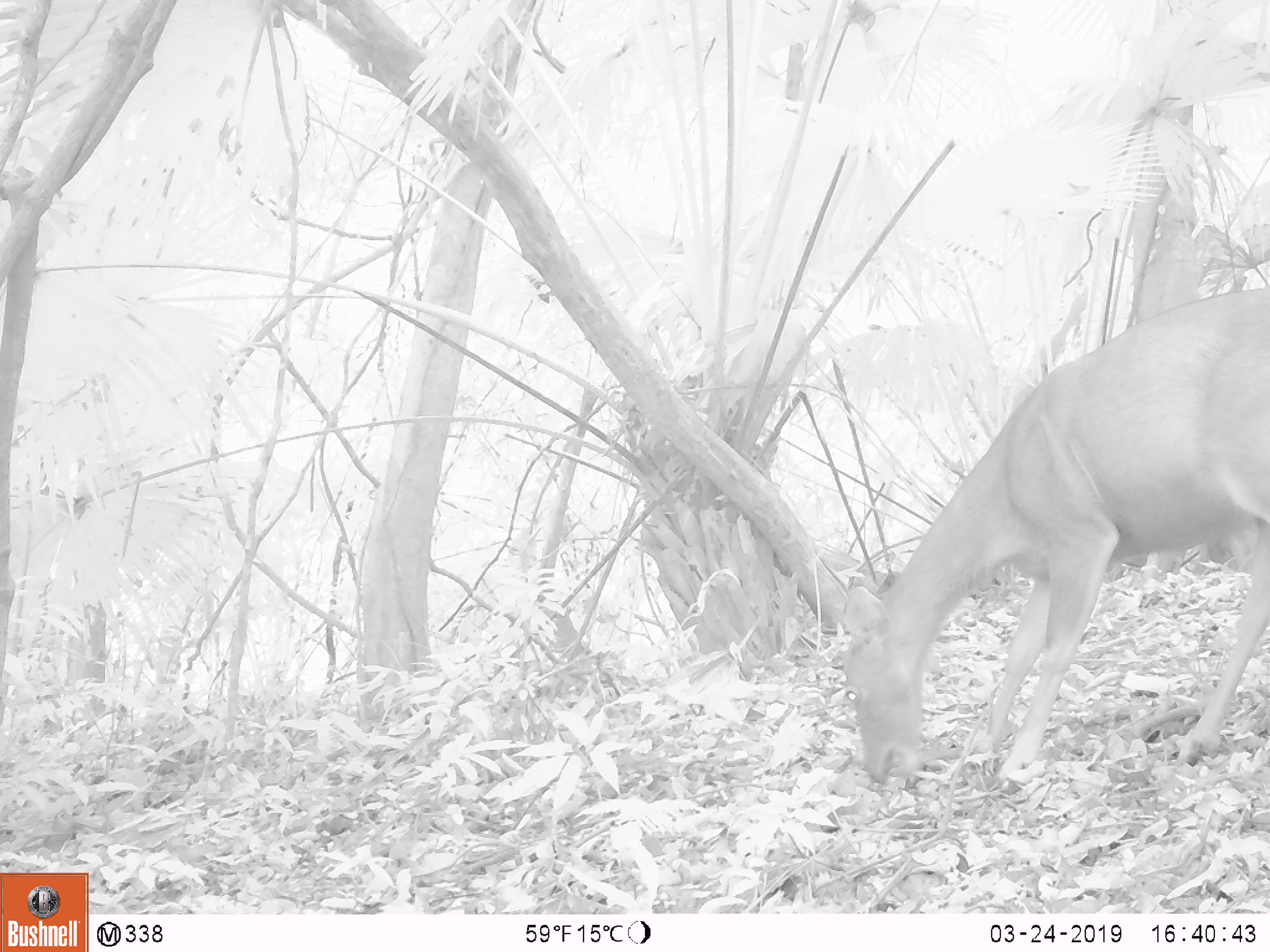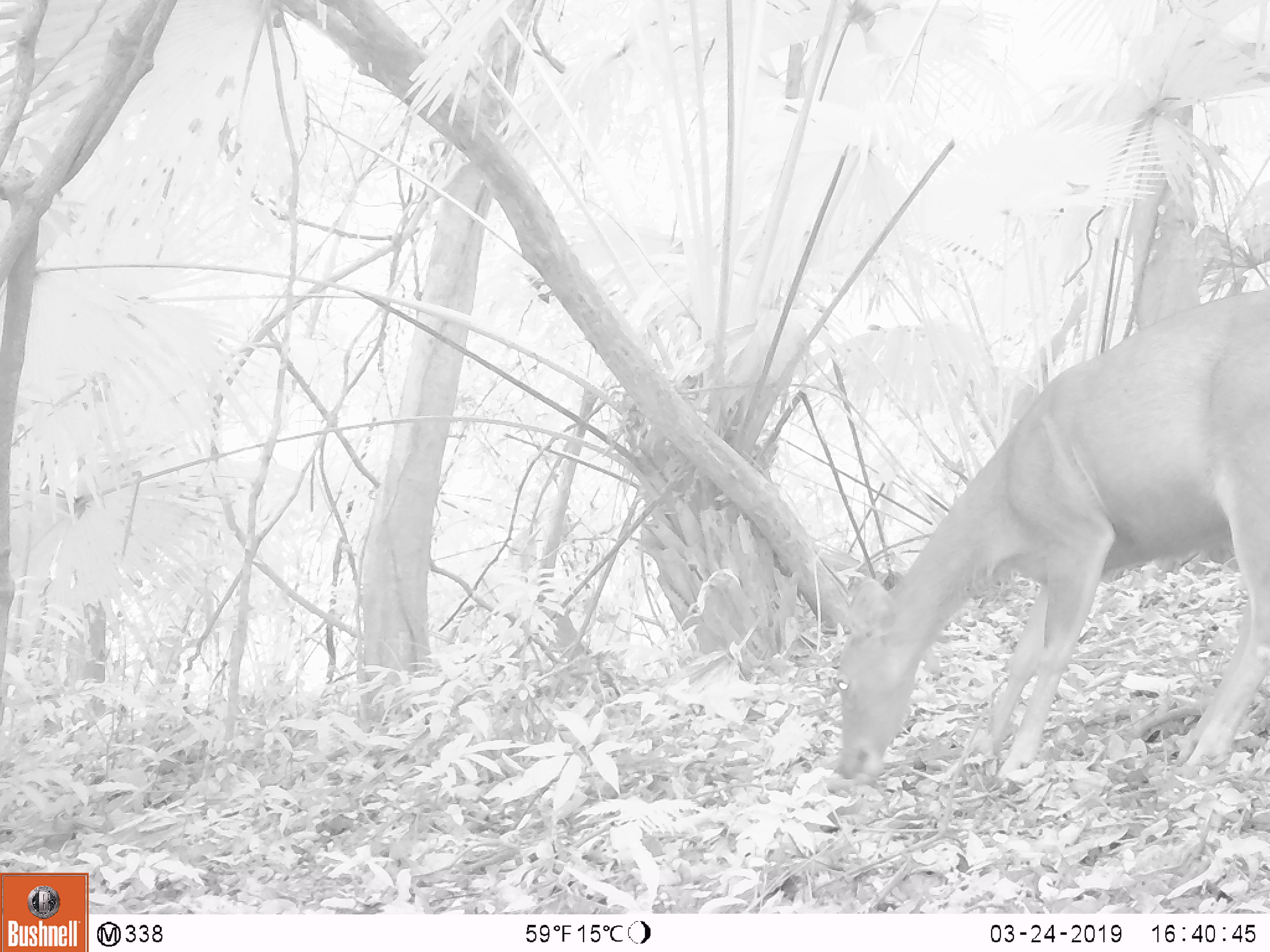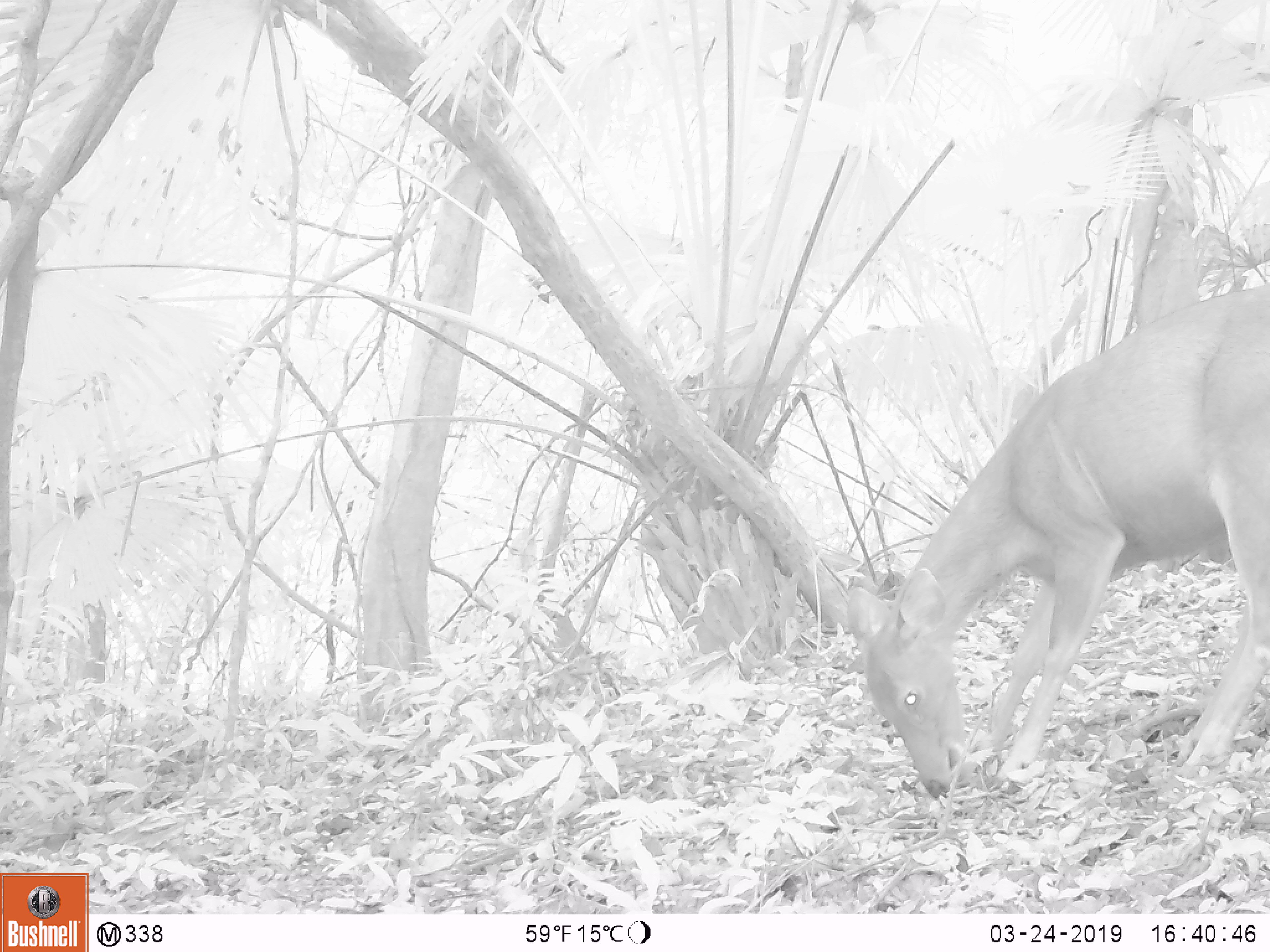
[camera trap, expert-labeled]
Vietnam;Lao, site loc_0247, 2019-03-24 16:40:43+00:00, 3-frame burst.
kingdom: Animalia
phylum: Chordata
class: Mammalia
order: Artiodactyla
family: Cervidae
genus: Rusa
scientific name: Rusa unicolor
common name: sambar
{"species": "sambar (Rusa unicolor)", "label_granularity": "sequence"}